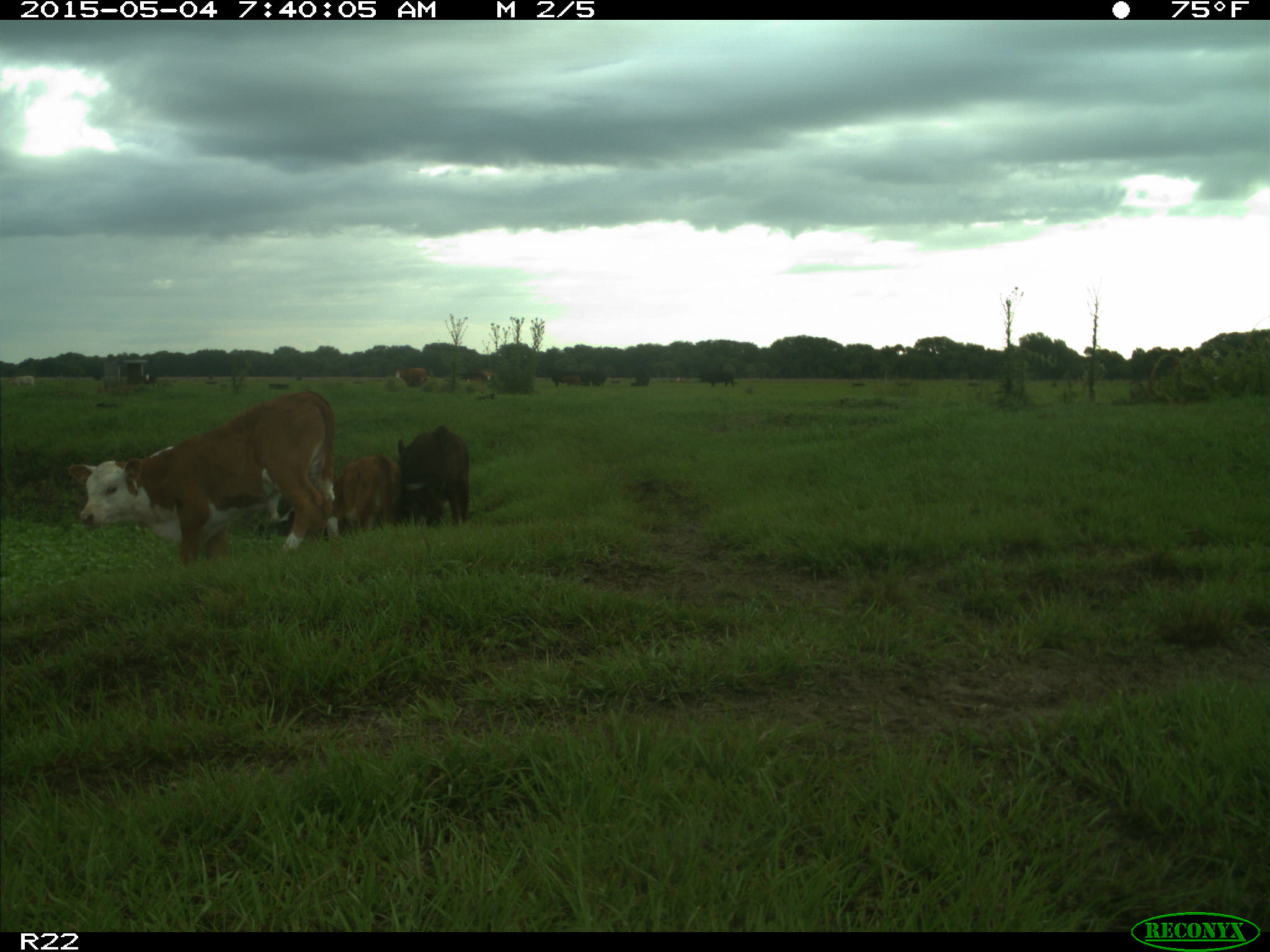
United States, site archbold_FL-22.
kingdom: Animalia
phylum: Chordata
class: Mammalia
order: Artiodactyla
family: Bovidae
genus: Bos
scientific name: Bos taurus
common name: domestic cow